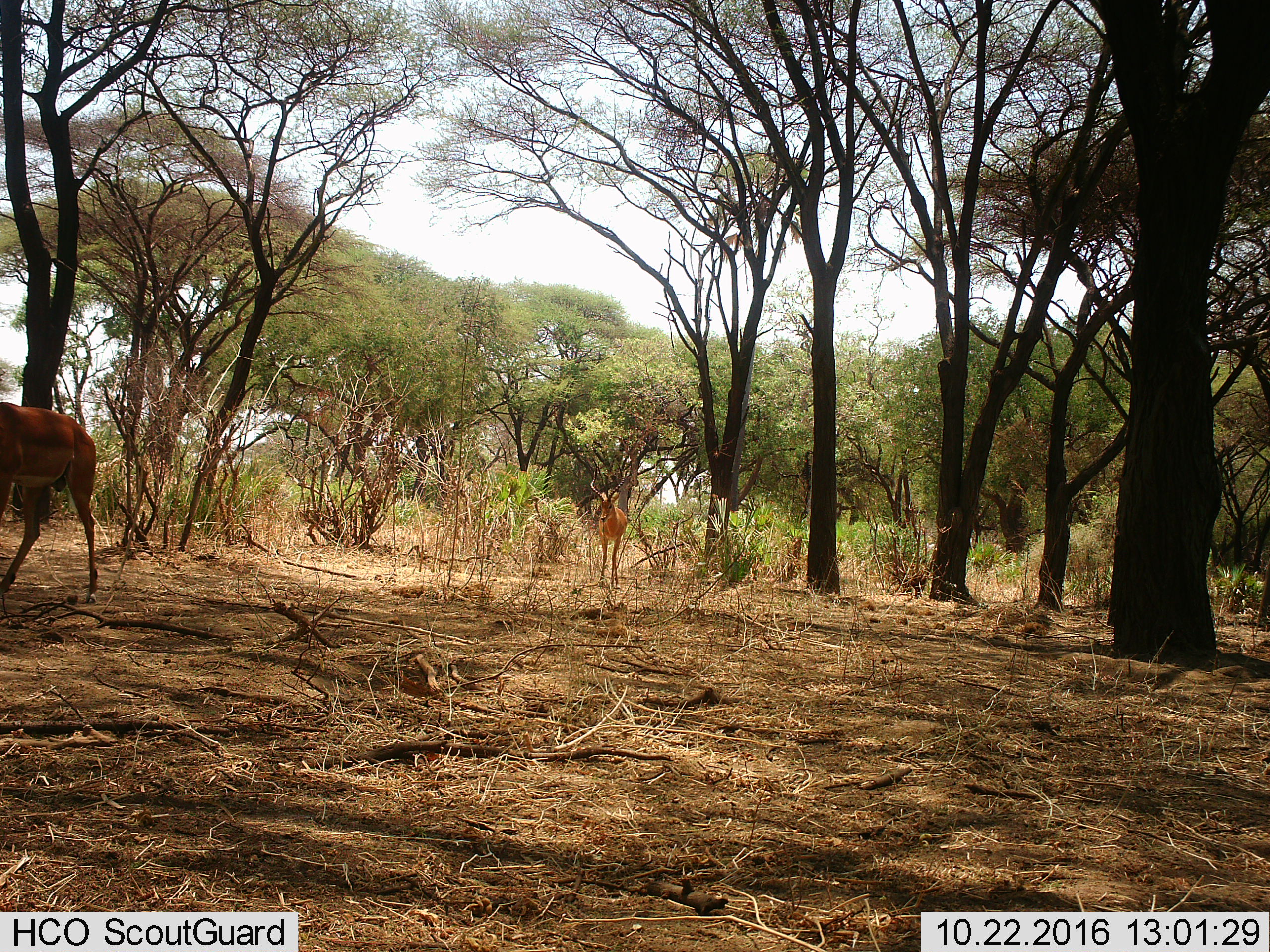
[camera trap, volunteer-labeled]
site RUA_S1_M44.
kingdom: Animalia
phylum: Chordata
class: Mammalia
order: Artiodactyla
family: Bovidae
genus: Aepyceros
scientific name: Aepyceros melampus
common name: impala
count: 2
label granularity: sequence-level